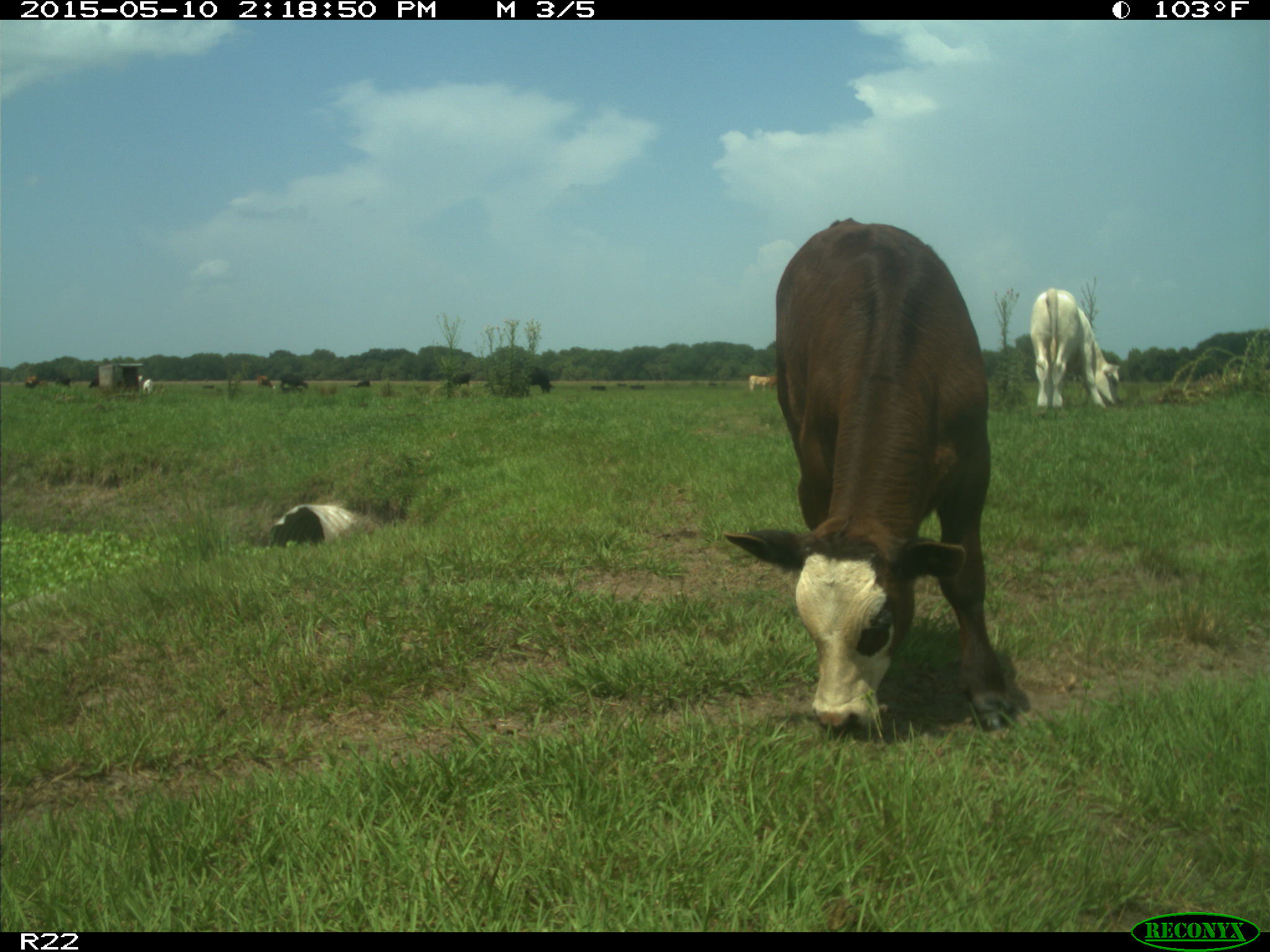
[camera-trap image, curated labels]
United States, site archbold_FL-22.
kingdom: Animalia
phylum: Chordata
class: Mammalia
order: Artiodactyla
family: Bovidae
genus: Bos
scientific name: Bos taurus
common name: domestic cow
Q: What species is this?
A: Bos taurus (domestic cow).